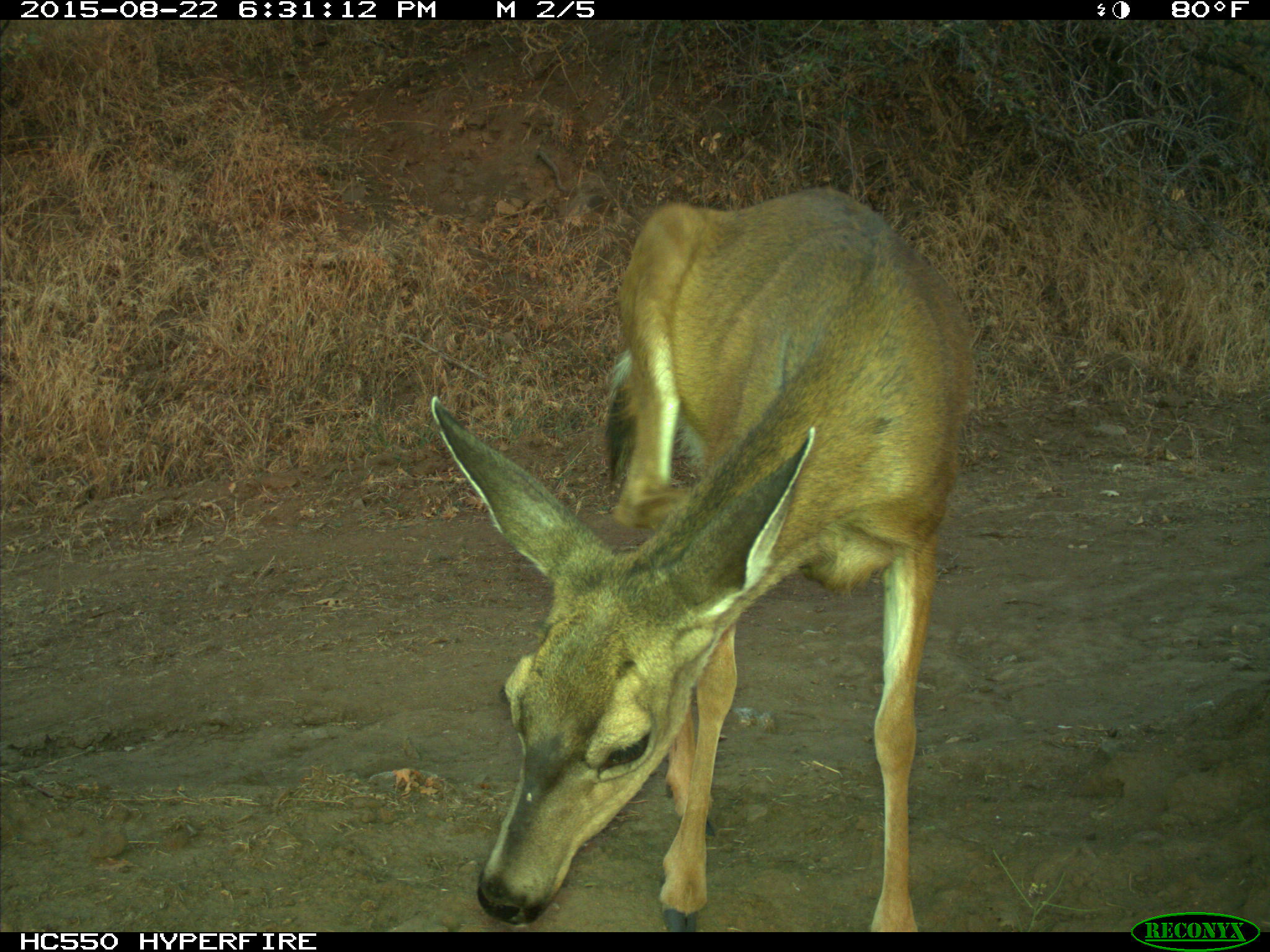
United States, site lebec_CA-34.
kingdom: Animalia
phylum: Chordata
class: Mammalia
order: Artiodactyla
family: Cervidae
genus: Odocoileus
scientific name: Odocoileus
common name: deer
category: unidentified deer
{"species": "unidentified deer (deer) (Odocoileus)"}